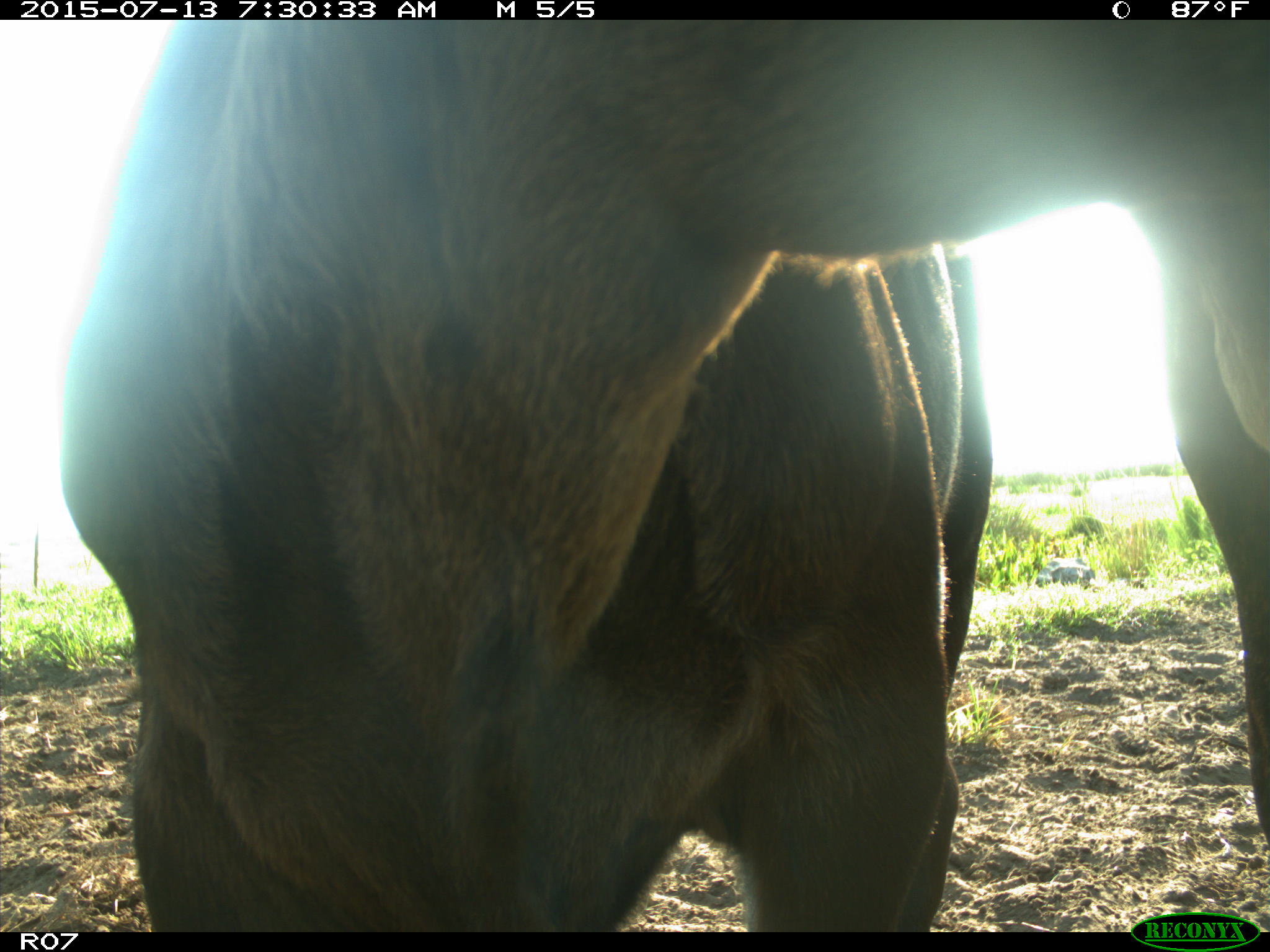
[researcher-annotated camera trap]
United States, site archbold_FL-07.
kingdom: Animalia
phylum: Chordata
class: Mammalia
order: Artiodactyla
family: Bovidae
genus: Bos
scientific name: Bos taurus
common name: domestic cow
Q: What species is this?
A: Bos taurus (domestic cow).